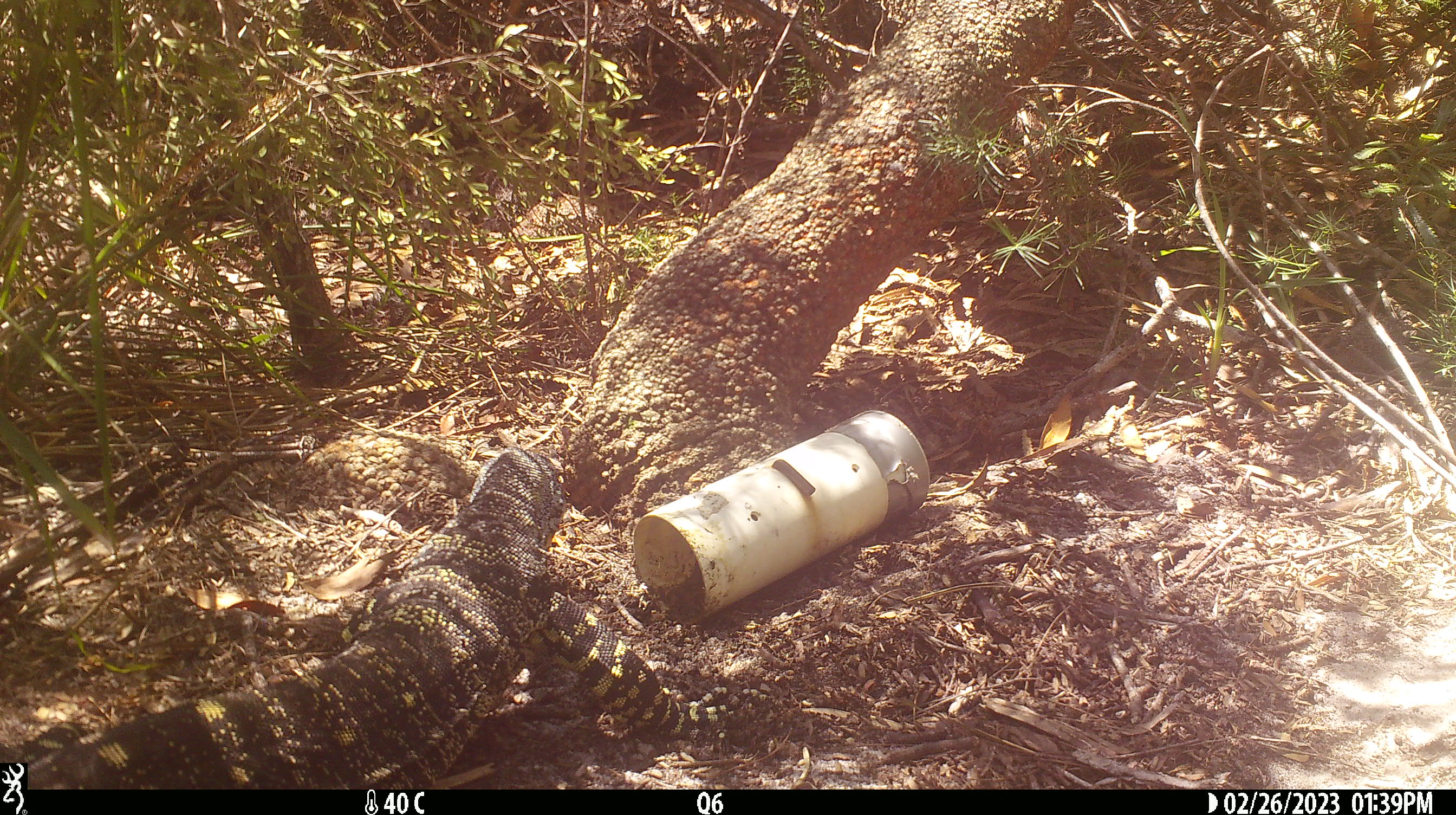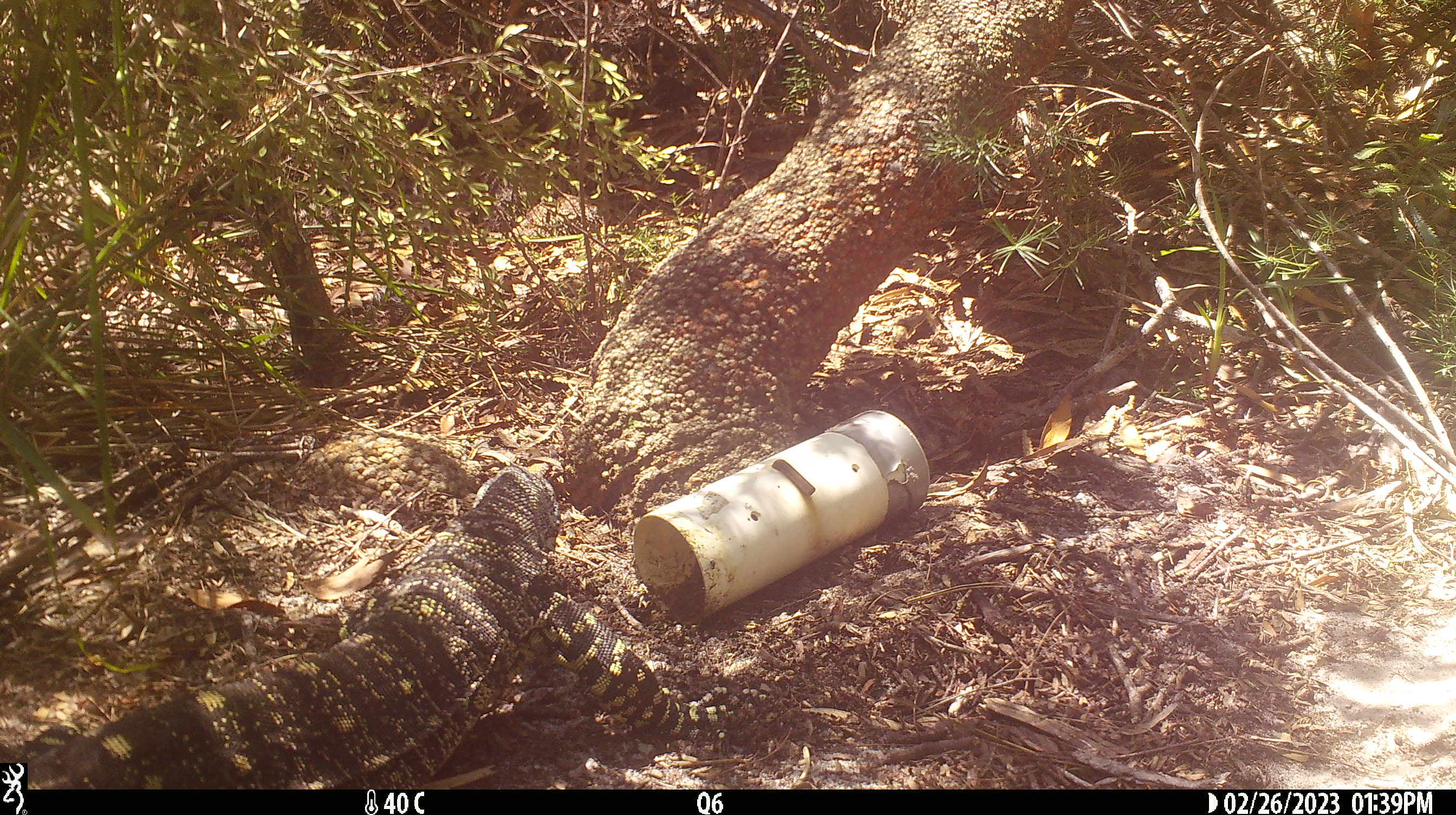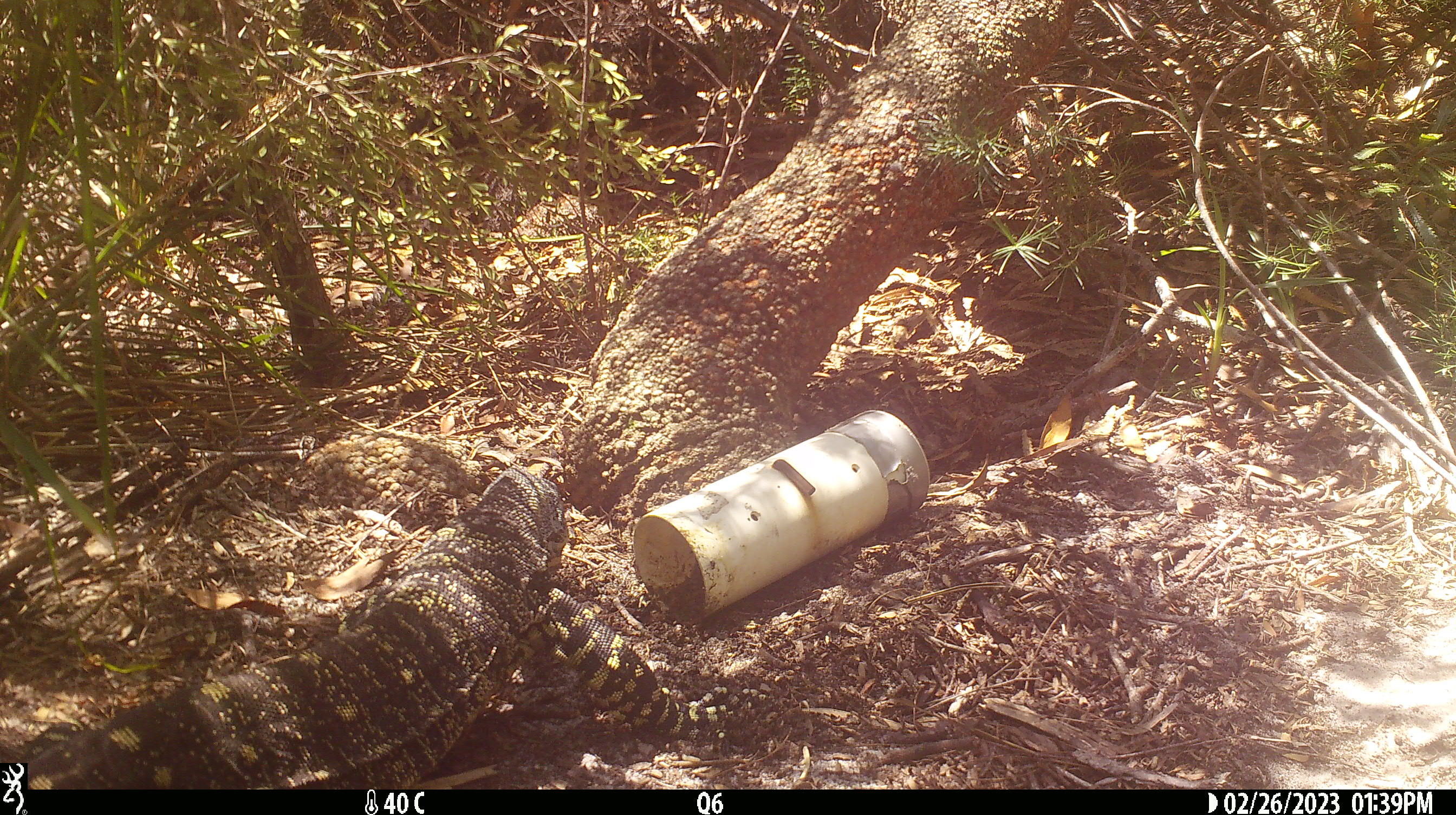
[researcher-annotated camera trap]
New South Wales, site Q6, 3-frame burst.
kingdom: Animalia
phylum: Chordata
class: Reptilia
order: Squamata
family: Varanidae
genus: Varanus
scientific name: Varanus varius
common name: lace monitor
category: goanna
Goanna (lace monitor) (Varanus varius).